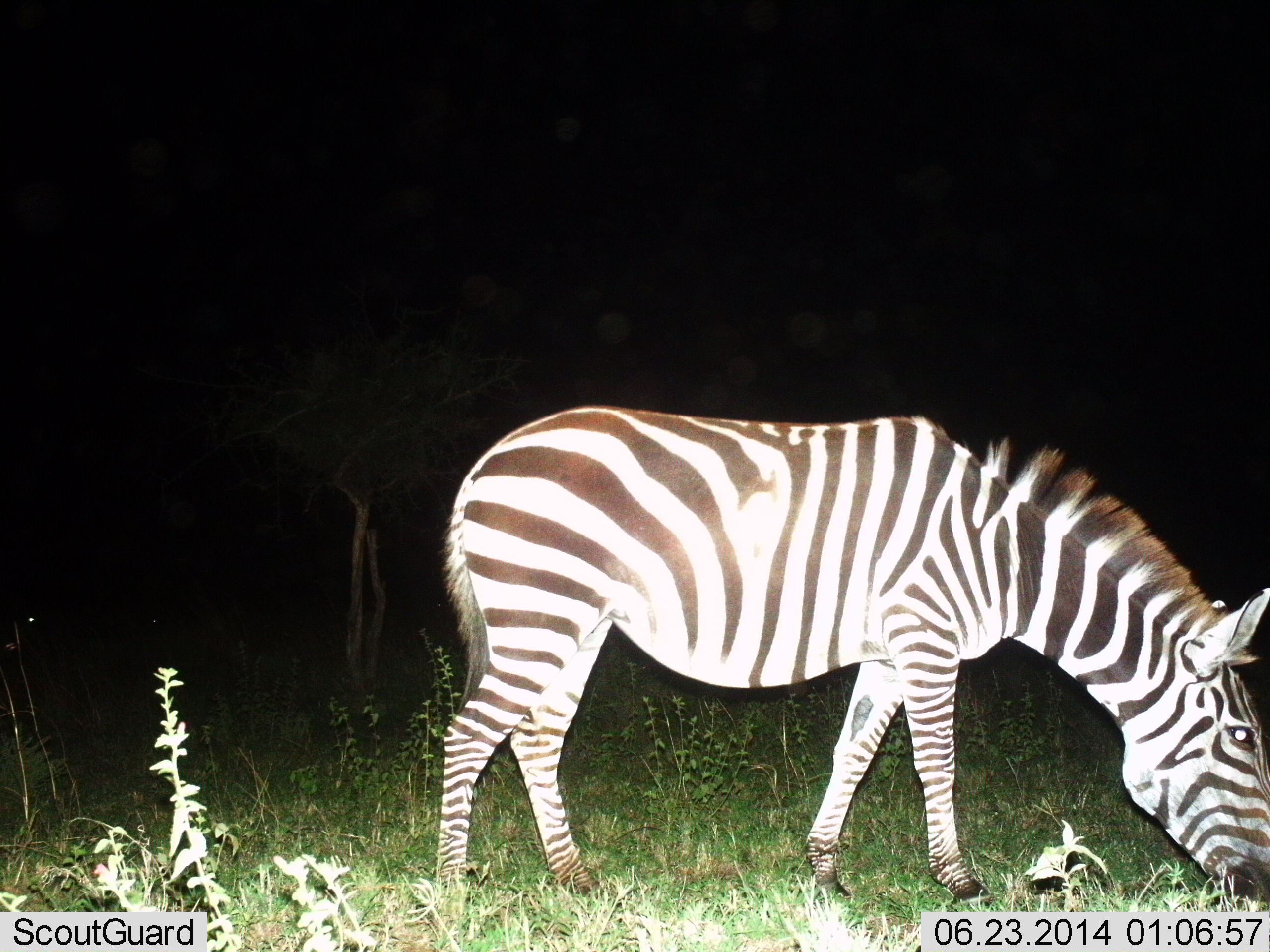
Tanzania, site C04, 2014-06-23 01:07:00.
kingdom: Animalia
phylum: Chordata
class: Mammalia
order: Perissodactyla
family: Equidae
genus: Equus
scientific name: Equus quagga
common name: plains zebra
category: zebra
Zebra (plains zebra) (Equus quagga), count 1. Behavior (volunteer vote fractions): standing 10%, resting 0%, moving 0%, interacting 0%. Young present (vote fraction): 0%. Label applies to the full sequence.